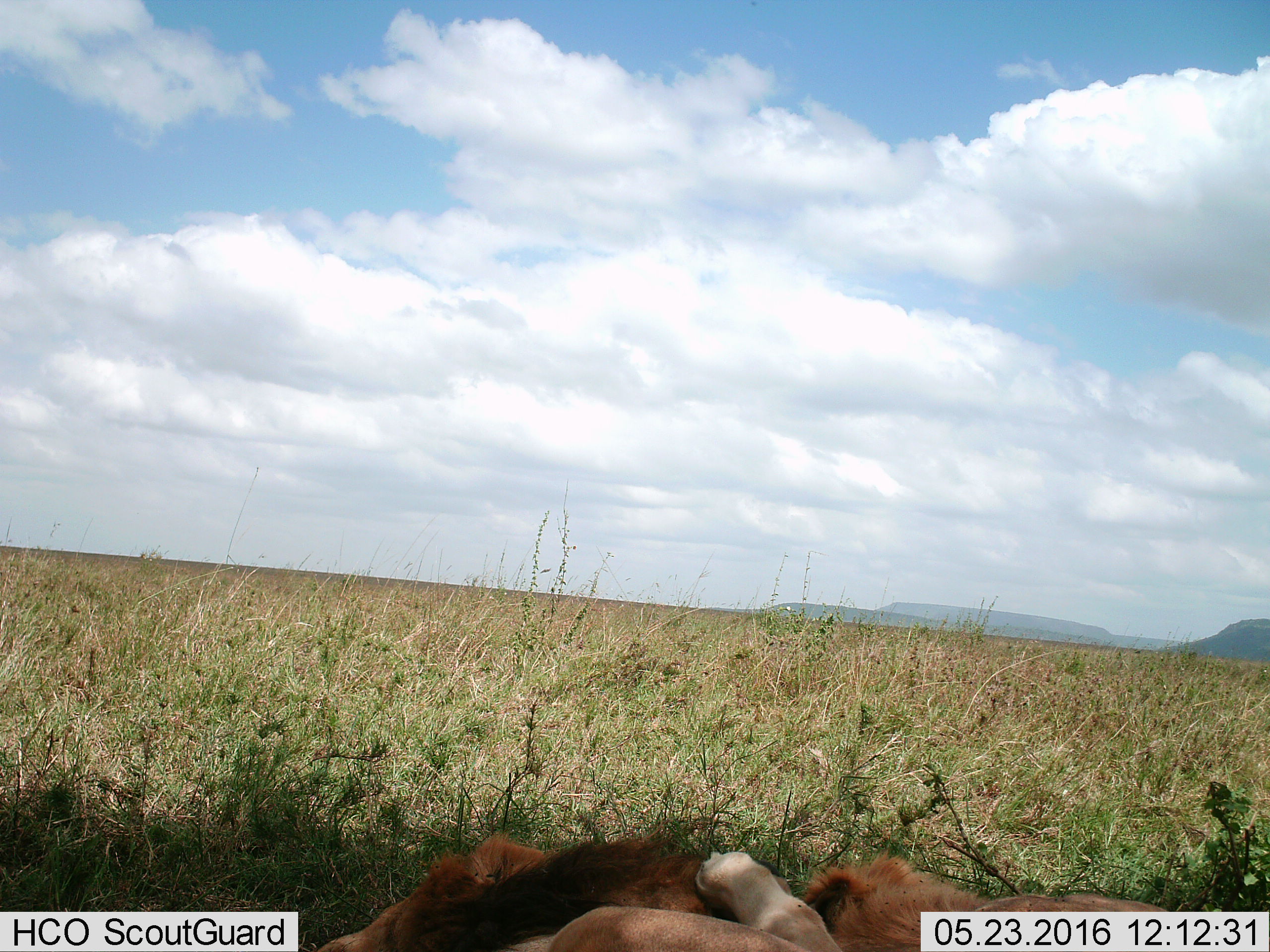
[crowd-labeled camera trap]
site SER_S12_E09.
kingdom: Animalia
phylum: Chordata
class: Mammalia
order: Carnivora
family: Felidae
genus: Panthera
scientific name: Panthera leo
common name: lion male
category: lionmale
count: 3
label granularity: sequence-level